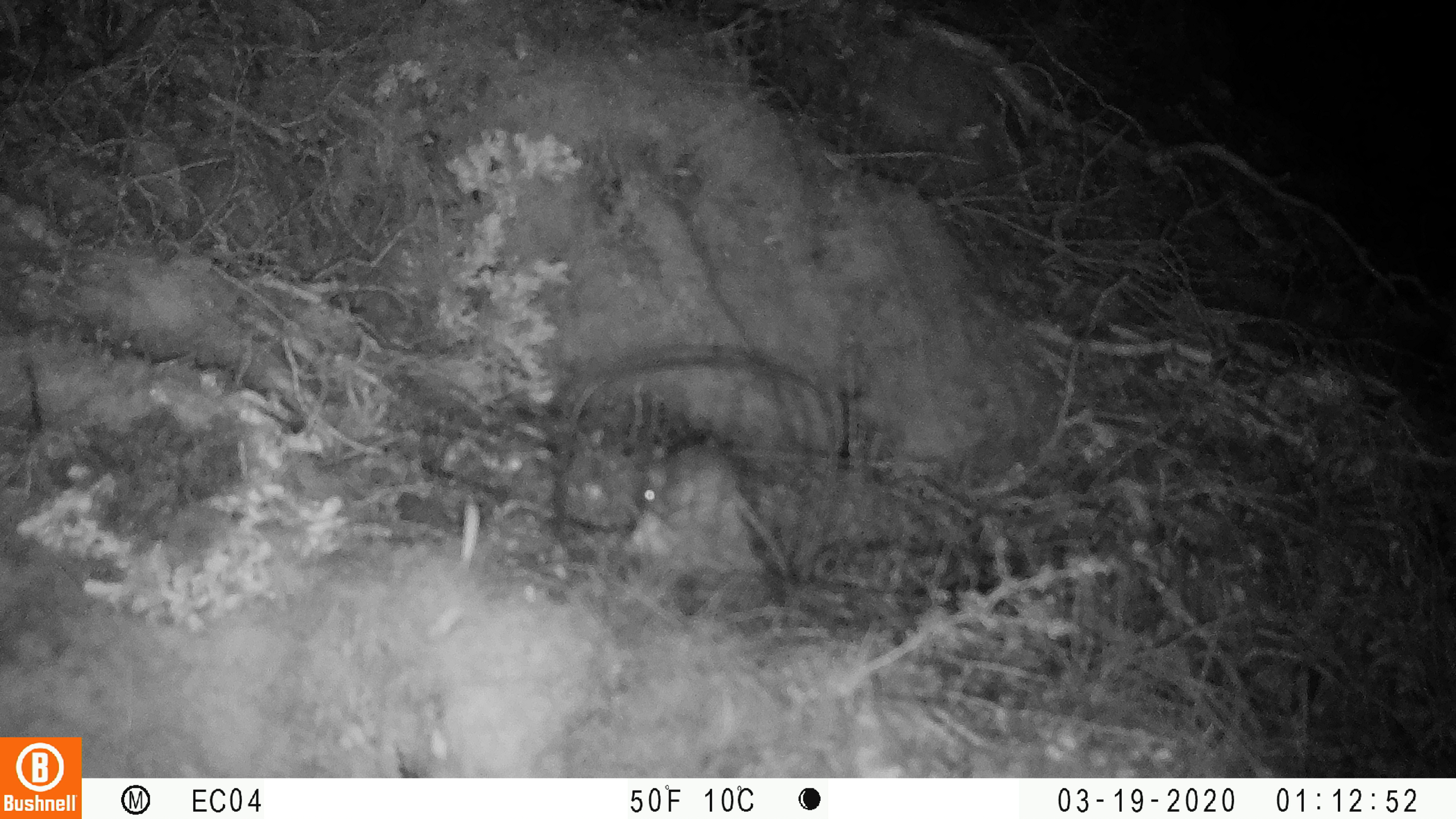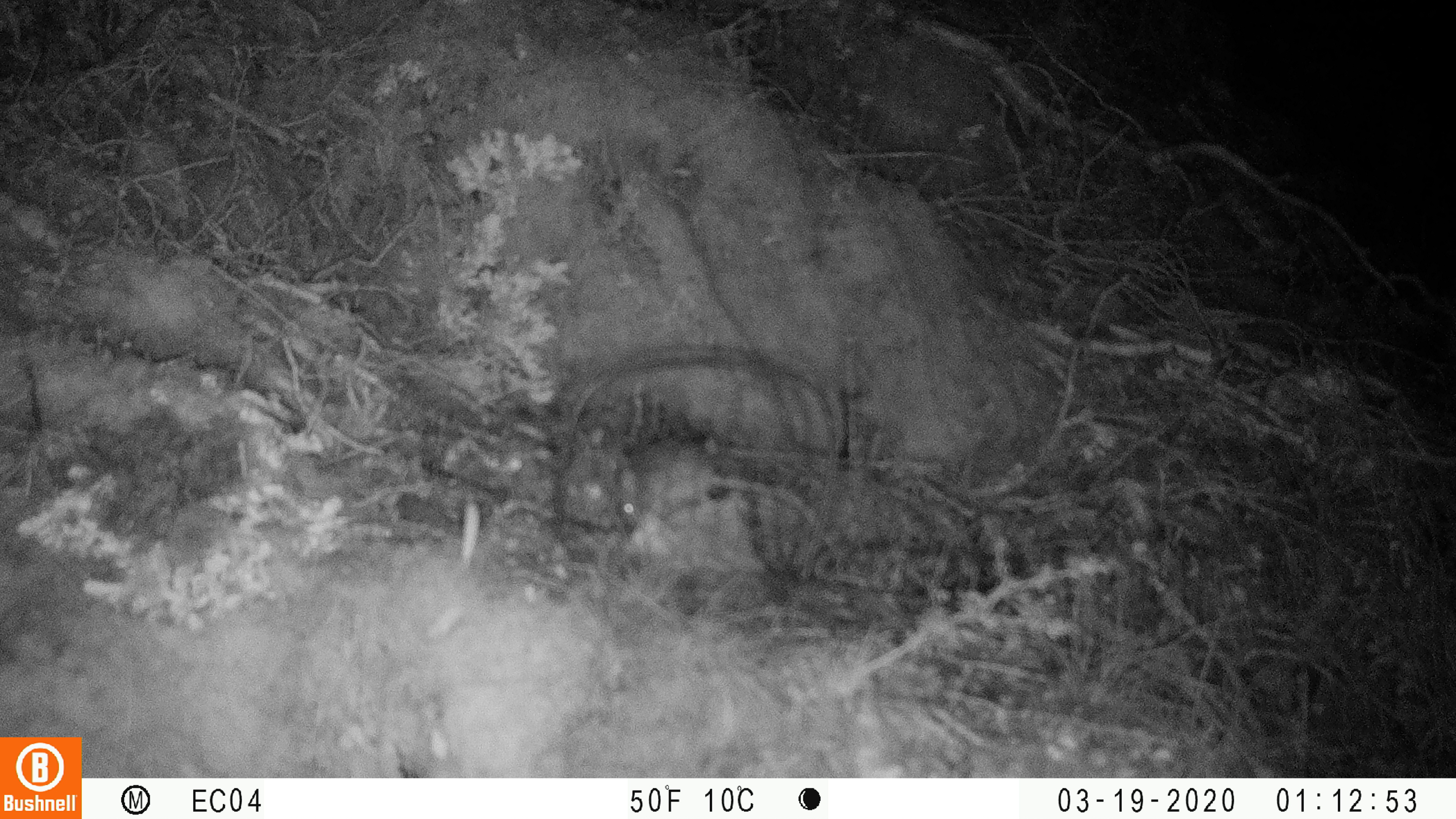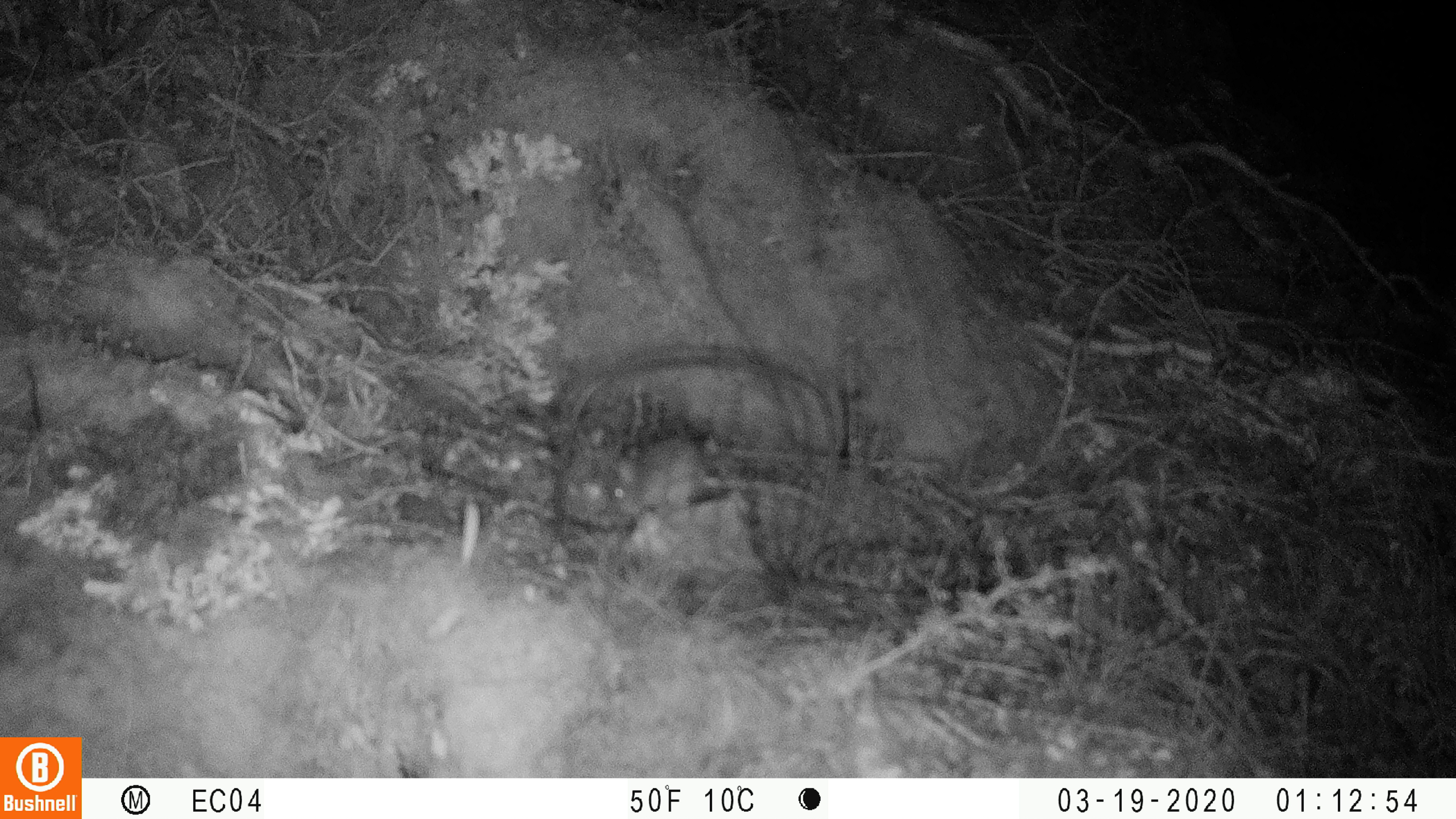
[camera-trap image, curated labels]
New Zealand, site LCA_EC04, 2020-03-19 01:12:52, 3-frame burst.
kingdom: Animalia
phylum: Chordata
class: Mammalia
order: Rodentia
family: Muridae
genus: Mus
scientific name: Mus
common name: mouse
Mouse (Mus).